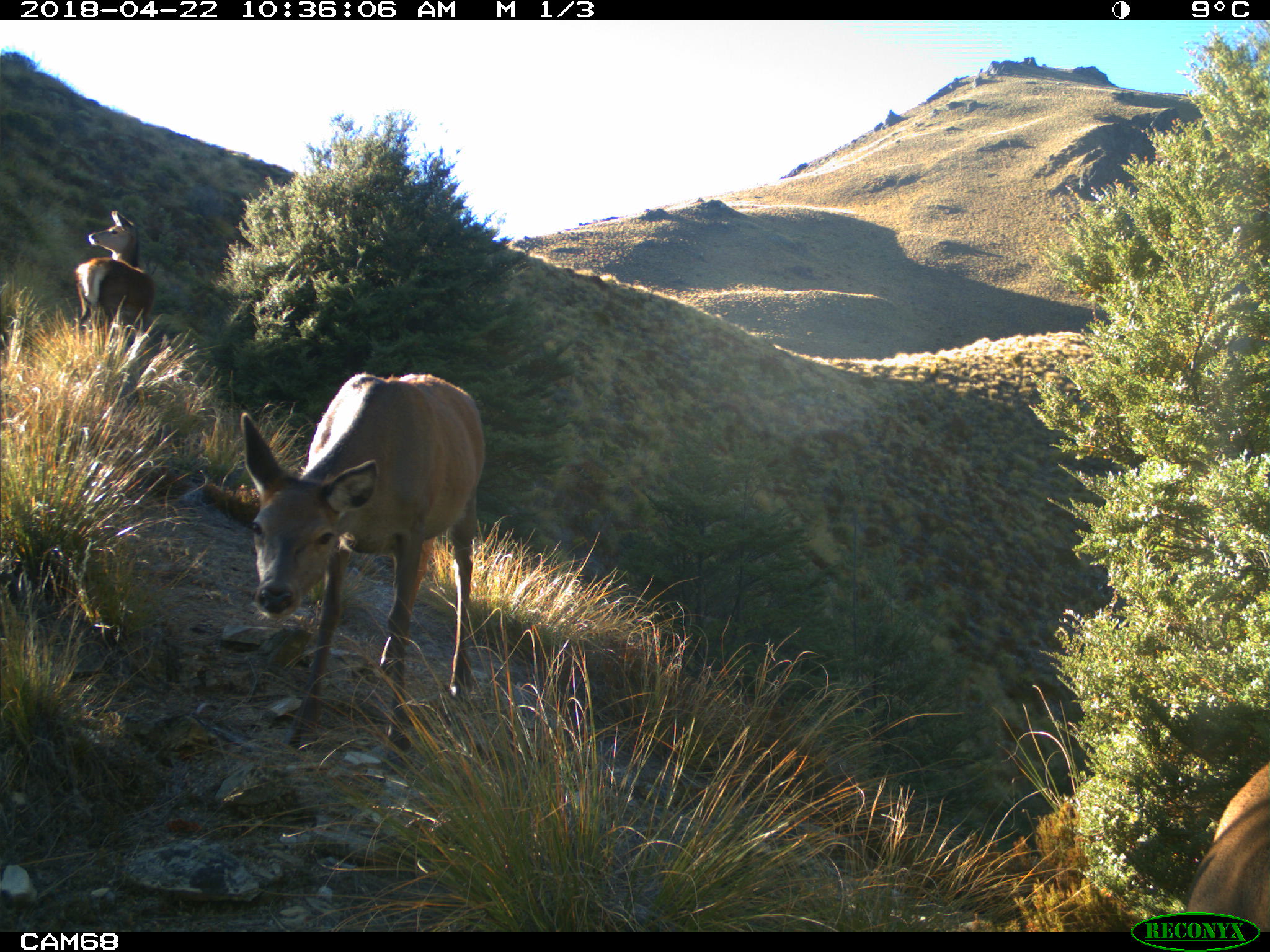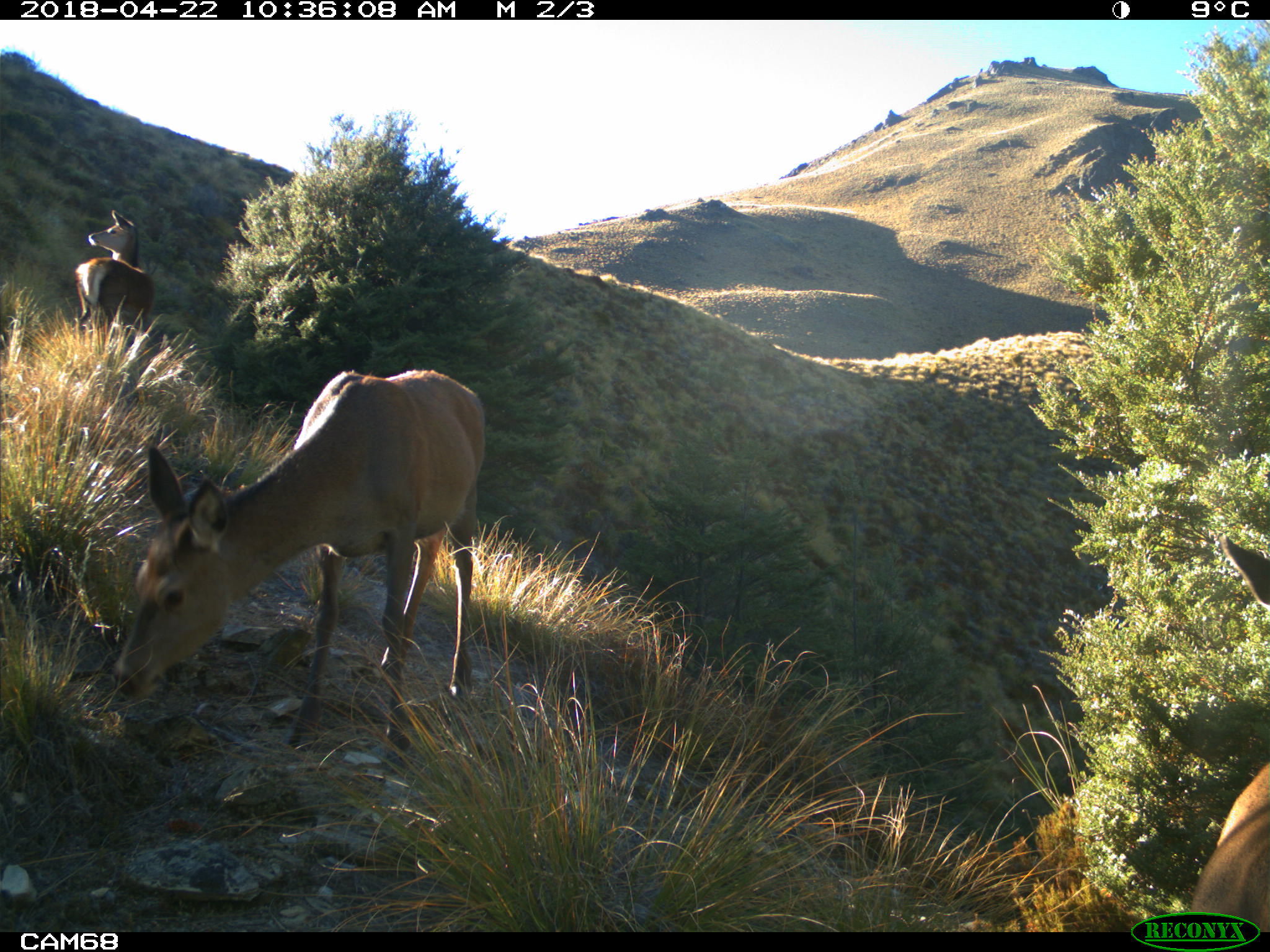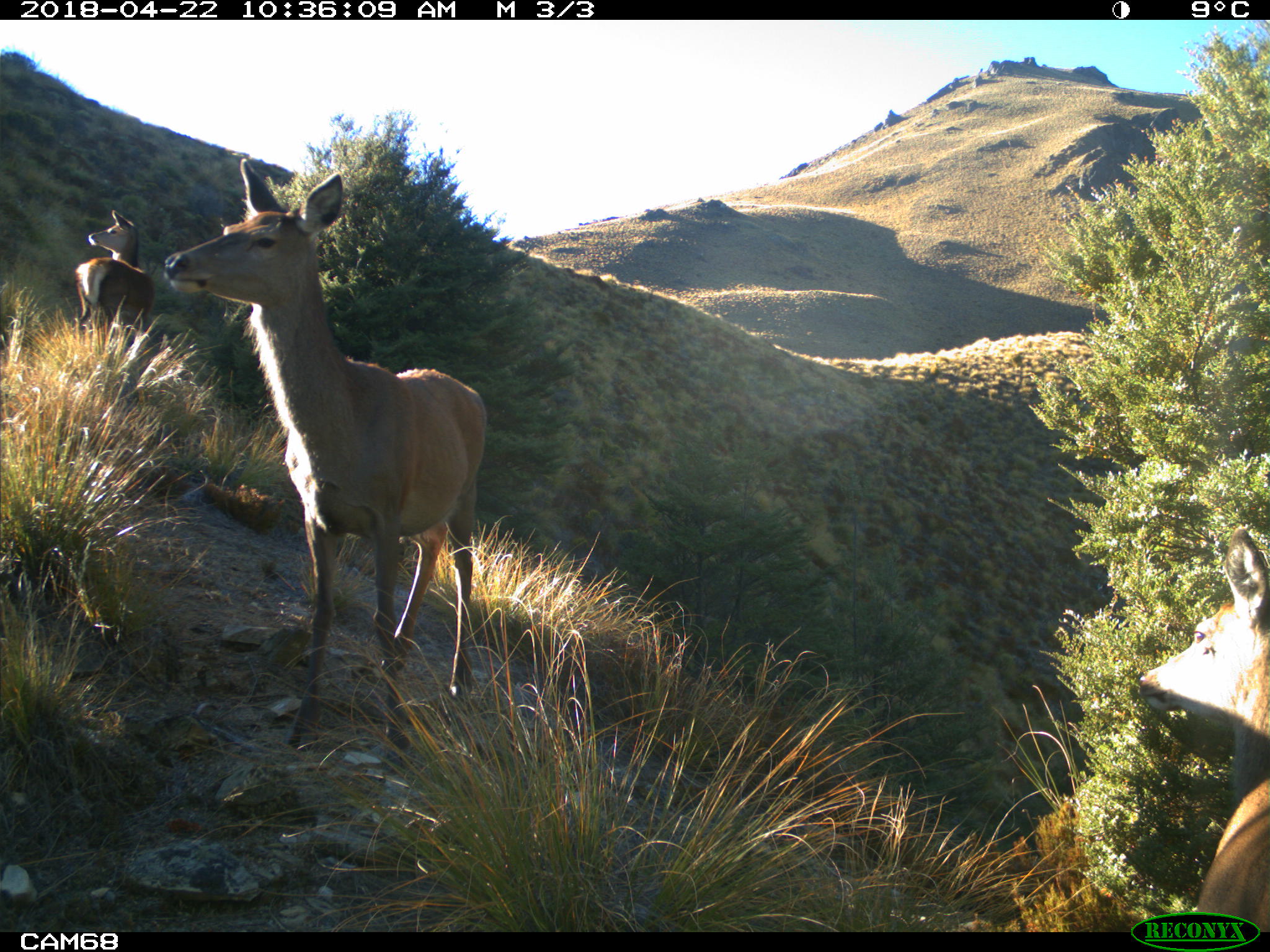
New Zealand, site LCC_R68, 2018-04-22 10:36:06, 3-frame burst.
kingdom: Animalia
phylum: Chordata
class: Mammalia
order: Artiodactyla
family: Cervidae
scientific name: Cervidae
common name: deer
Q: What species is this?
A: Deer (Cervidae).